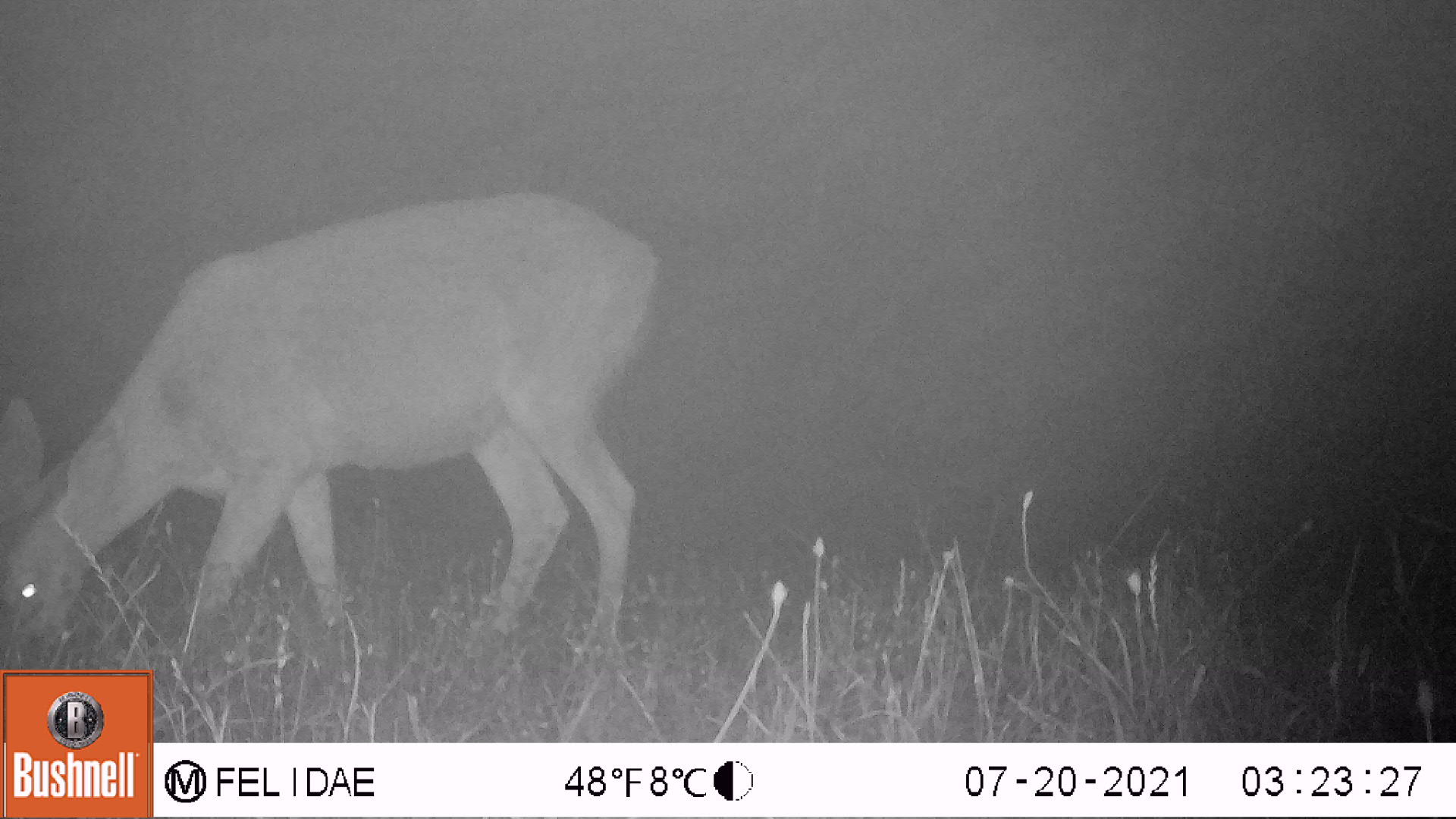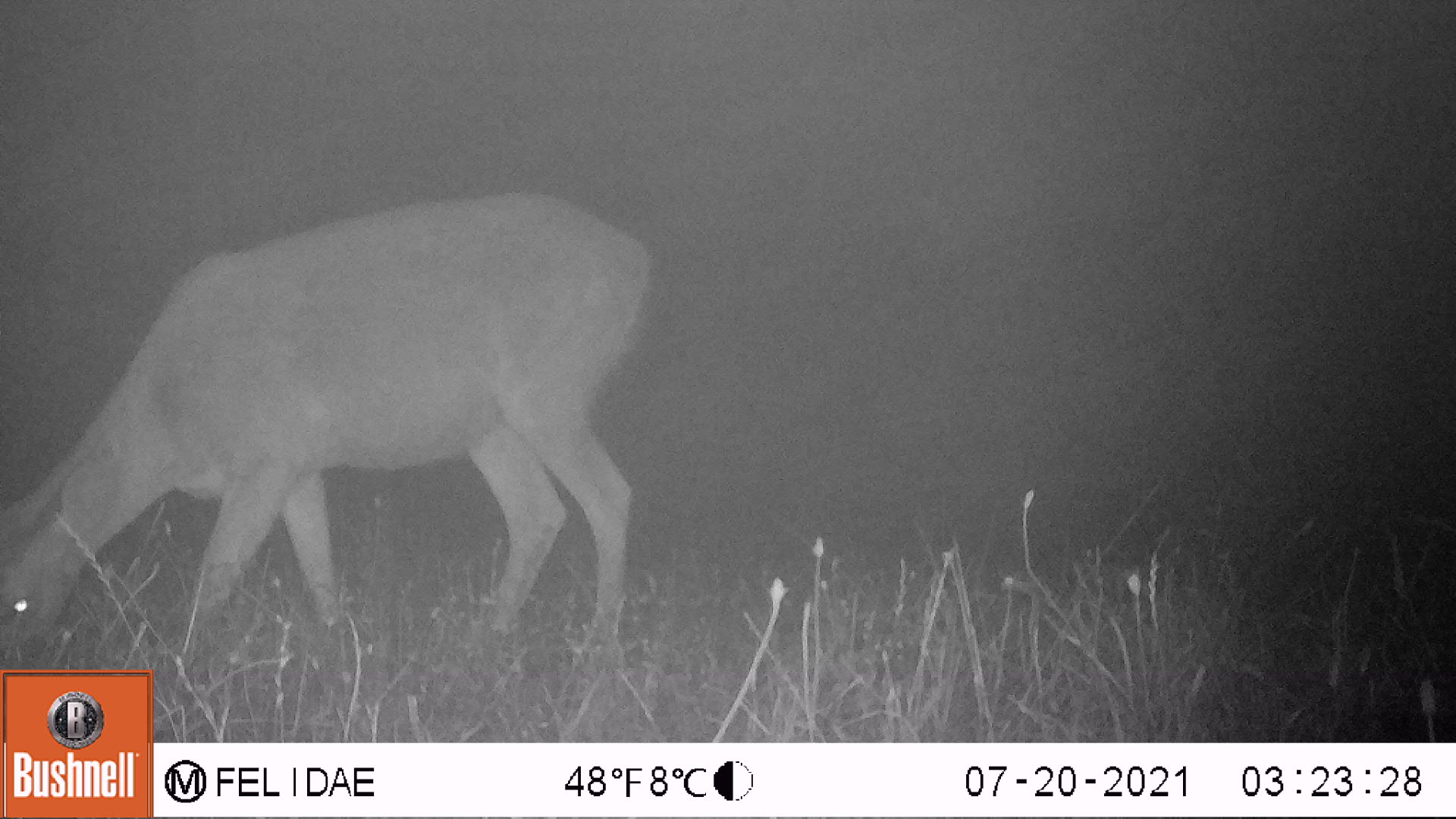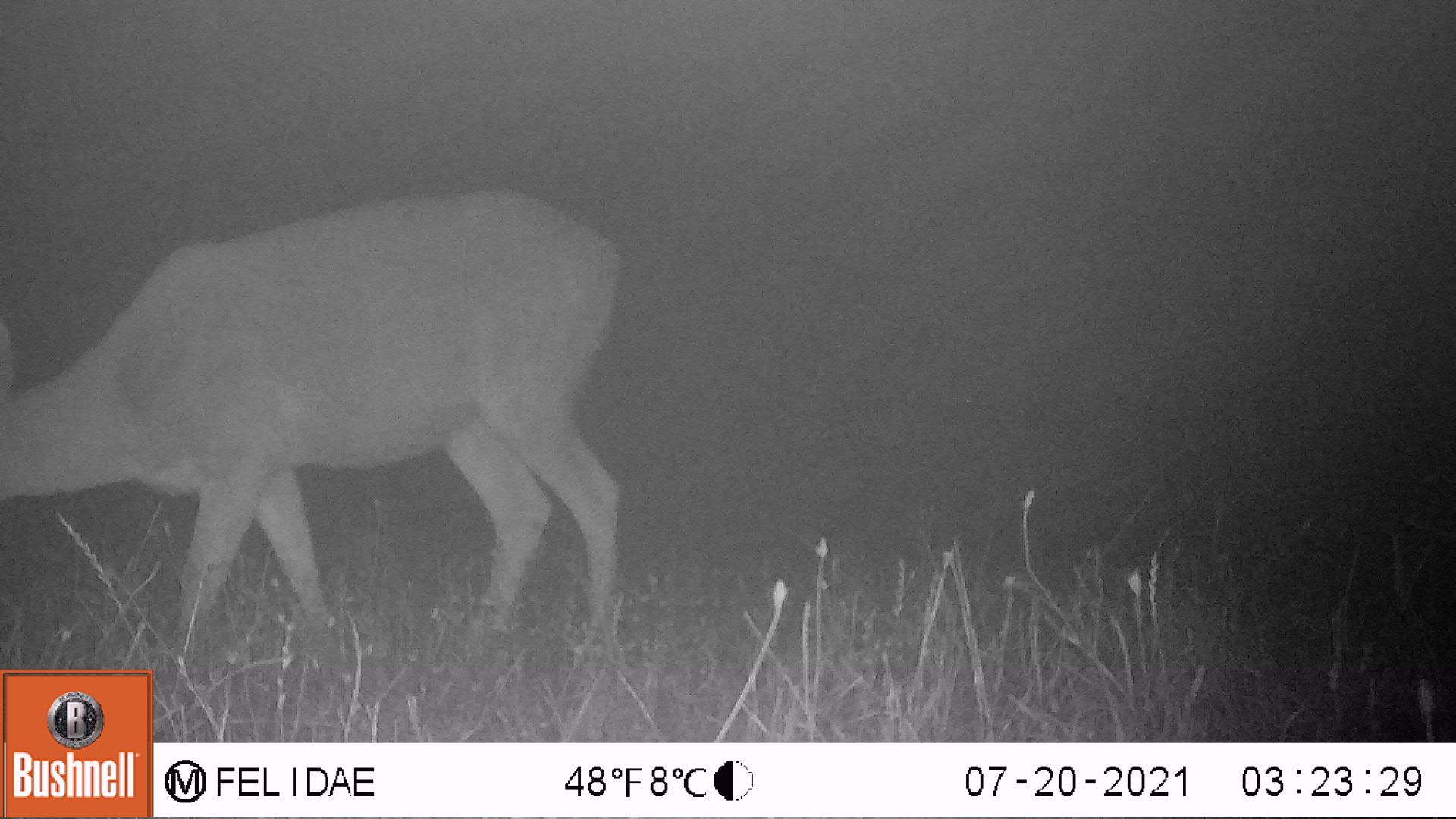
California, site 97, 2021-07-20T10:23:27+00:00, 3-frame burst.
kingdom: Animalia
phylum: Chordata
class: Mammalia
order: Artiodactyla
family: Cervidae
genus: Odocoileus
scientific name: Odocoileus hemionus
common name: mule deer